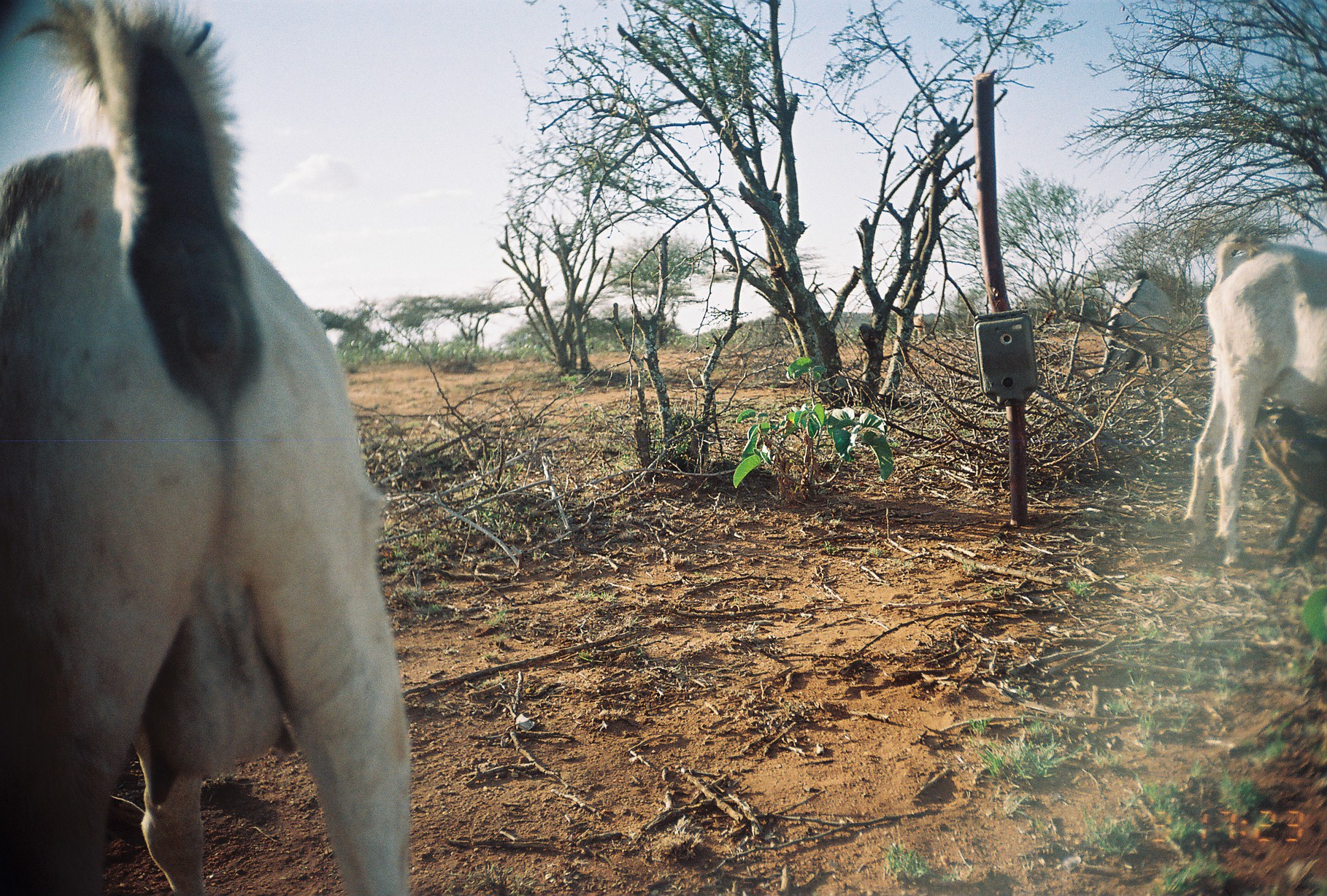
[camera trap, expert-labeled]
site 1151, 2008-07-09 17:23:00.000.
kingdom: Animalia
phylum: Chordata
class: Mammalia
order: Artiodactyla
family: Bovidae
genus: Capra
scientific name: Capra aegagrus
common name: wild goat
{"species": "Capra aegagrus (wild goat)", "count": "4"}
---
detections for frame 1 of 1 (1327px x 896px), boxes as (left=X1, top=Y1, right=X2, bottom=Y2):
capra aegagrus: (left=1, top=2, right=413, bottom=896); (left=1177, top=227, right=1327, bottom=569); (left=1066, top=266, right=1175, bottom=416); (left=1247, top=404, right=1326, bottom=567)